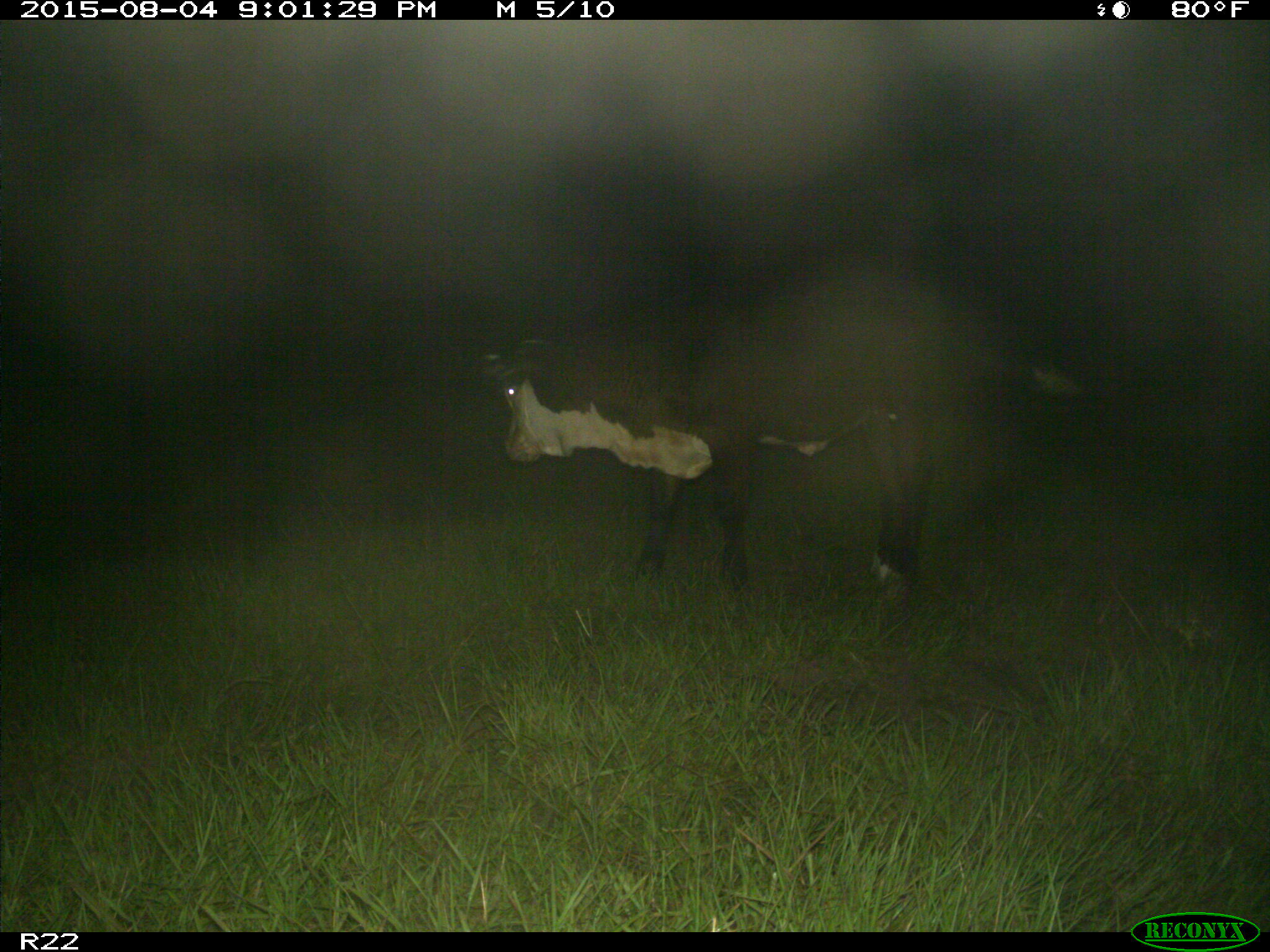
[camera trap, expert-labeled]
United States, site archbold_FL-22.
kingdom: Animalia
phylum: Chordata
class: Mammalia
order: Artiodactyla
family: Bovidae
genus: Bos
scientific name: Bos taurus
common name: domestic cow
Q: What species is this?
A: Bos taurus (domestic cow).